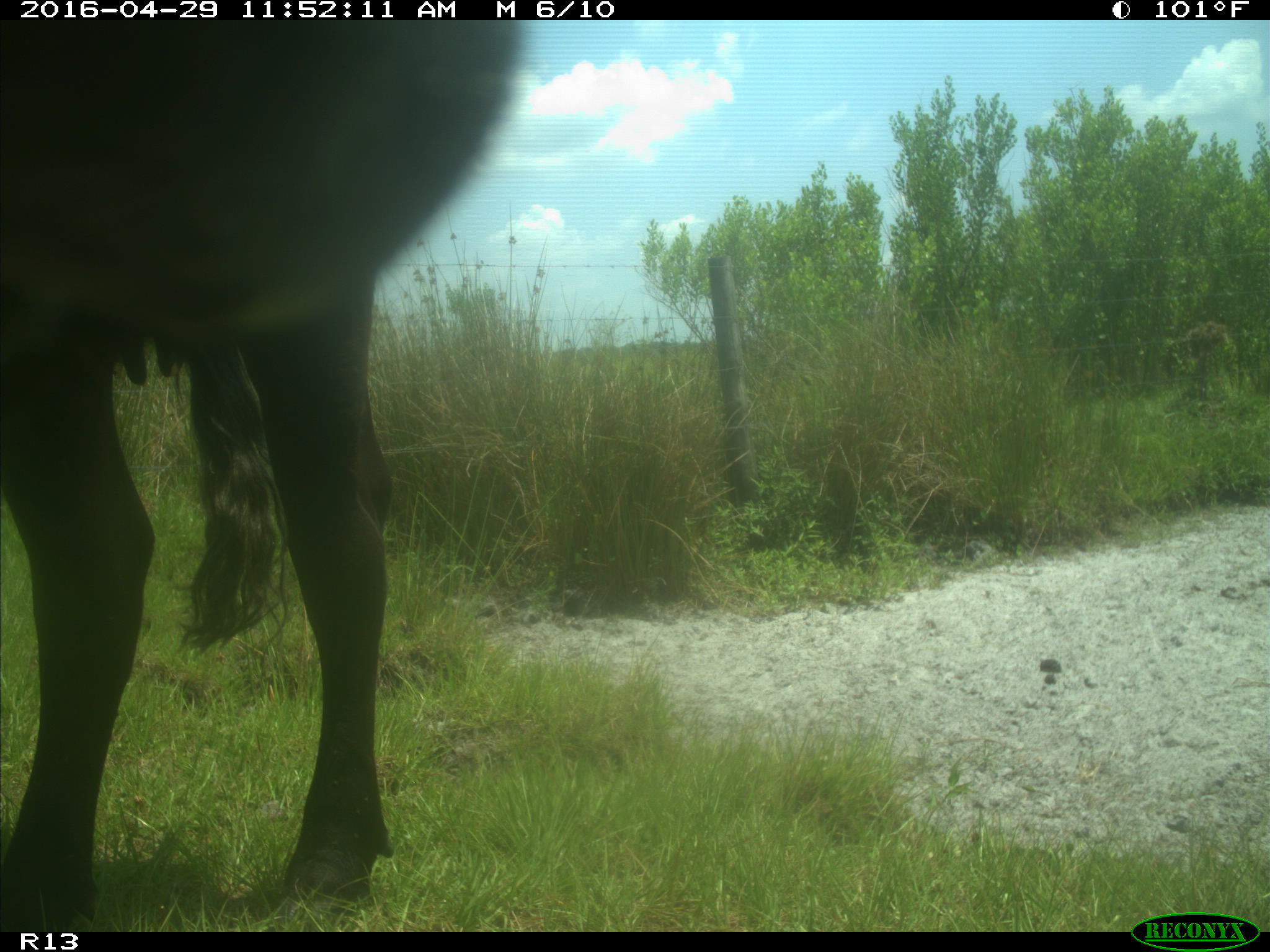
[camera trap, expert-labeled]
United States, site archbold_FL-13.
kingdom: Animalia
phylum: Chordata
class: Mammalia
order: Artiodactyla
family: Bovidae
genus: Bos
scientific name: Bos taurus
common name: domestic cow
Bos taurus (domestic cow).